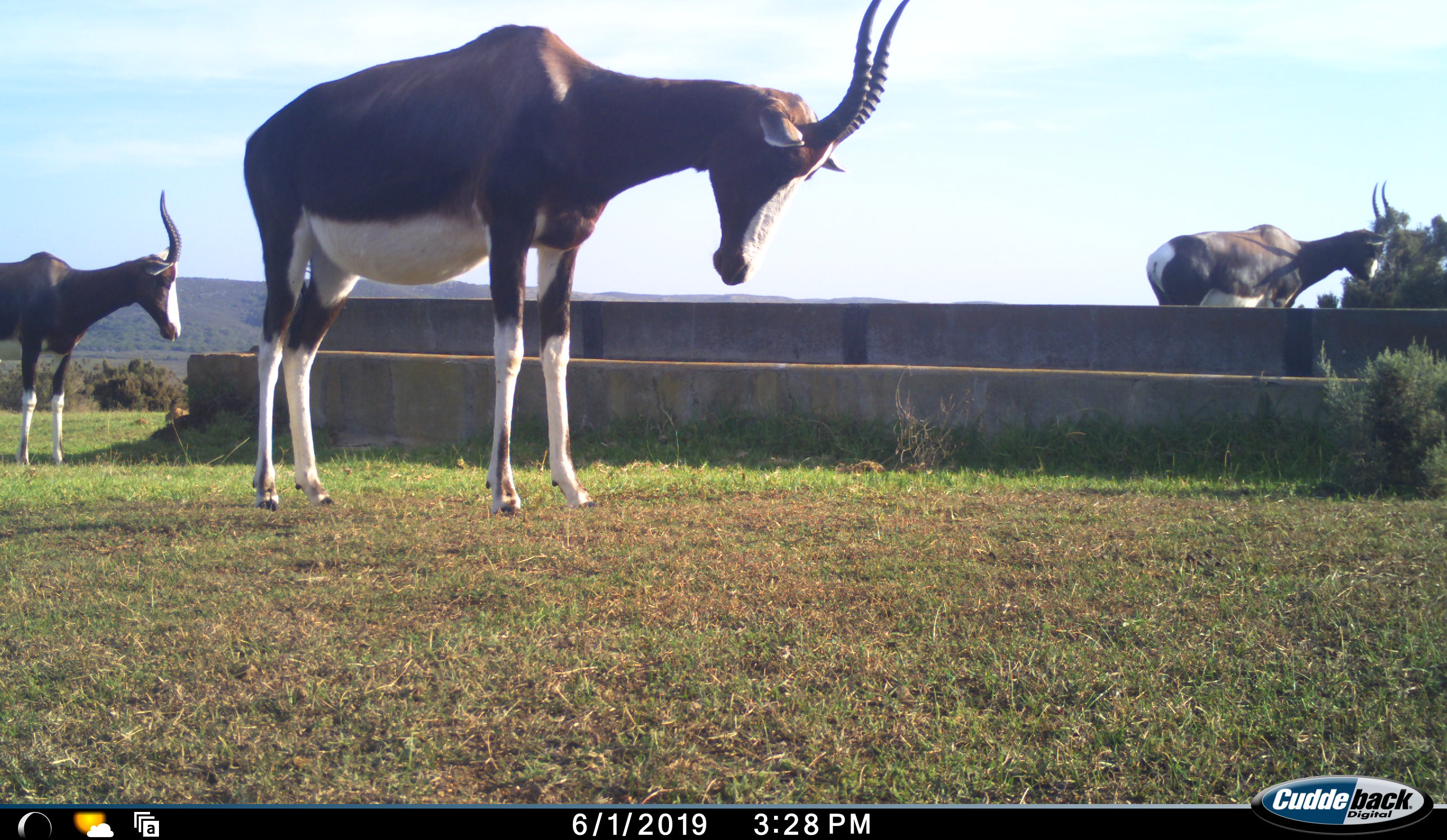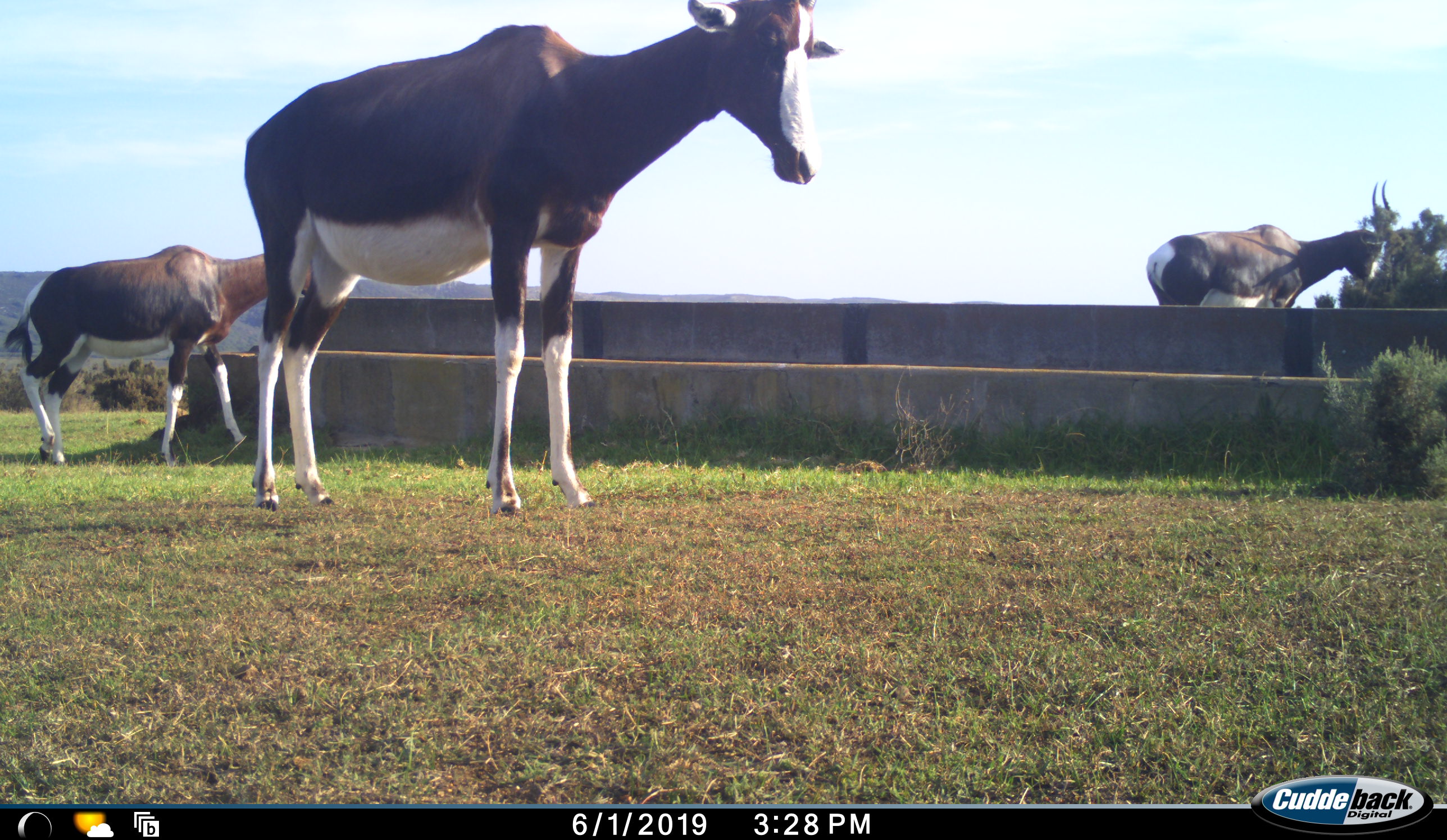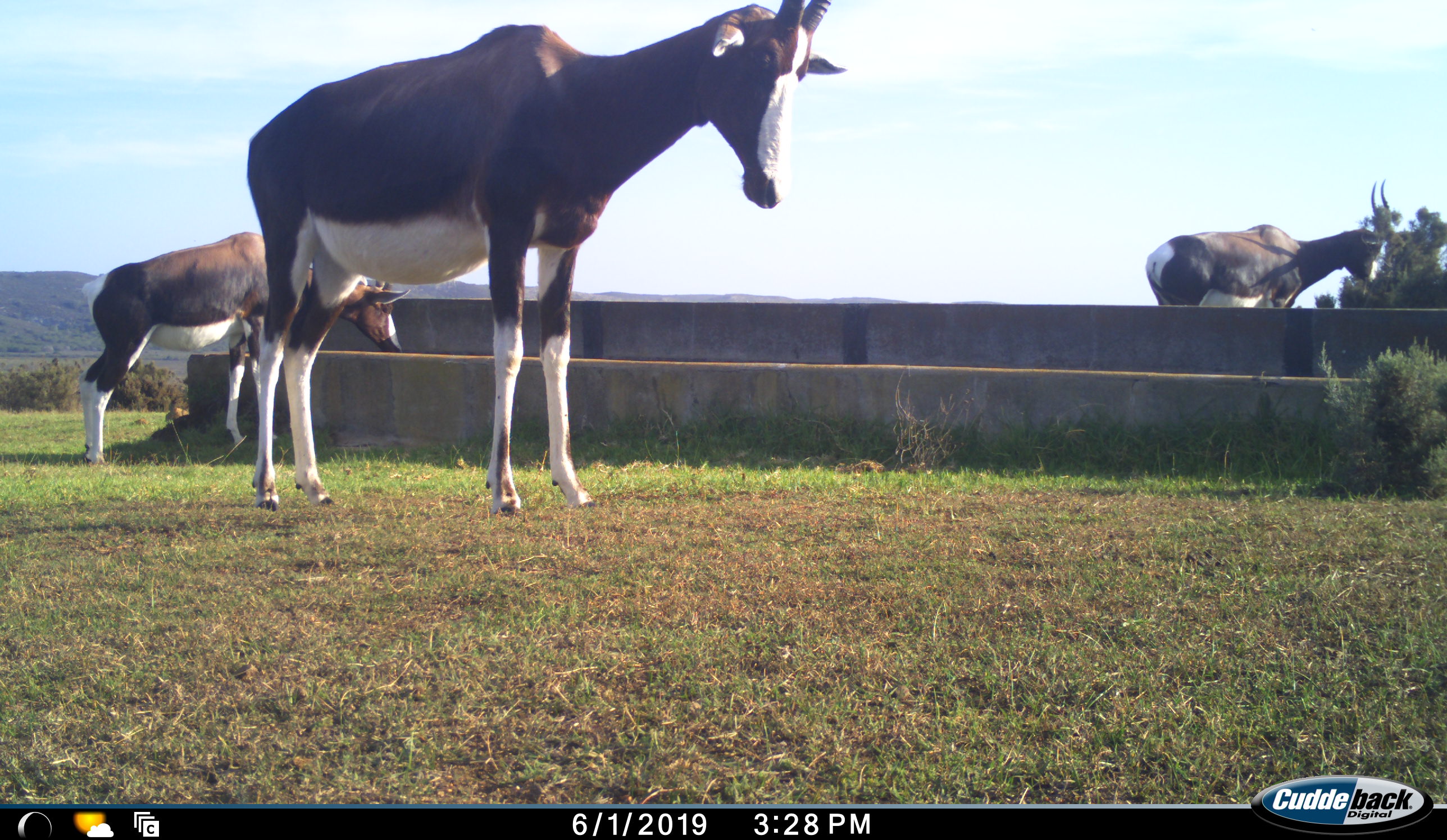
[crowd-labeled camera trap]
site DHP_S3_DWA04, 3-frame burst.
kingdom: Animalia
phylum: Chordata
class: Mammalia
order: Artiodactyla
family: Bovidae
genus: Damaliscus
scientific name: Damaliscus pygargus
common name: bontebok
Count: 3.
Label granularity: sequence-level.